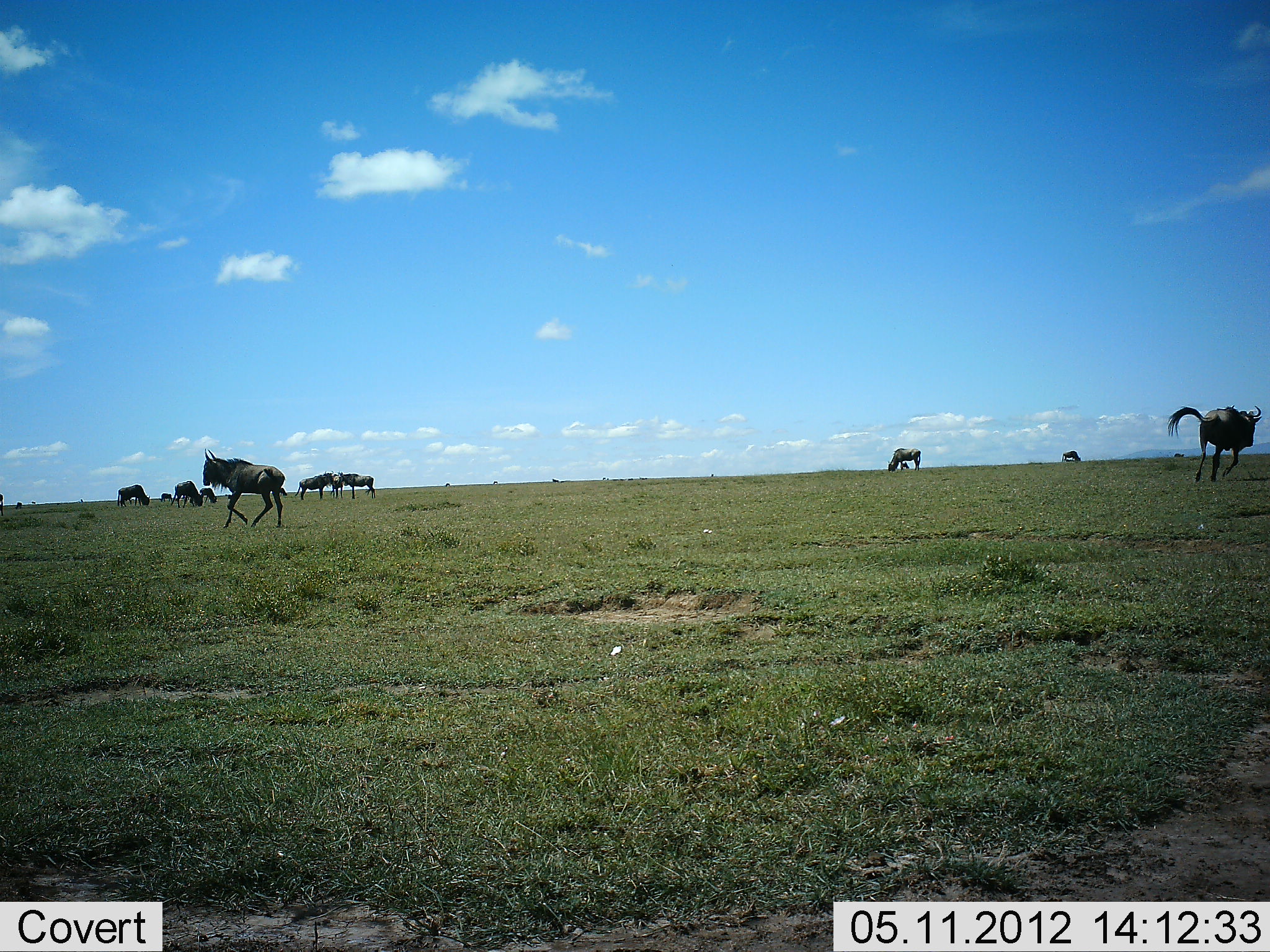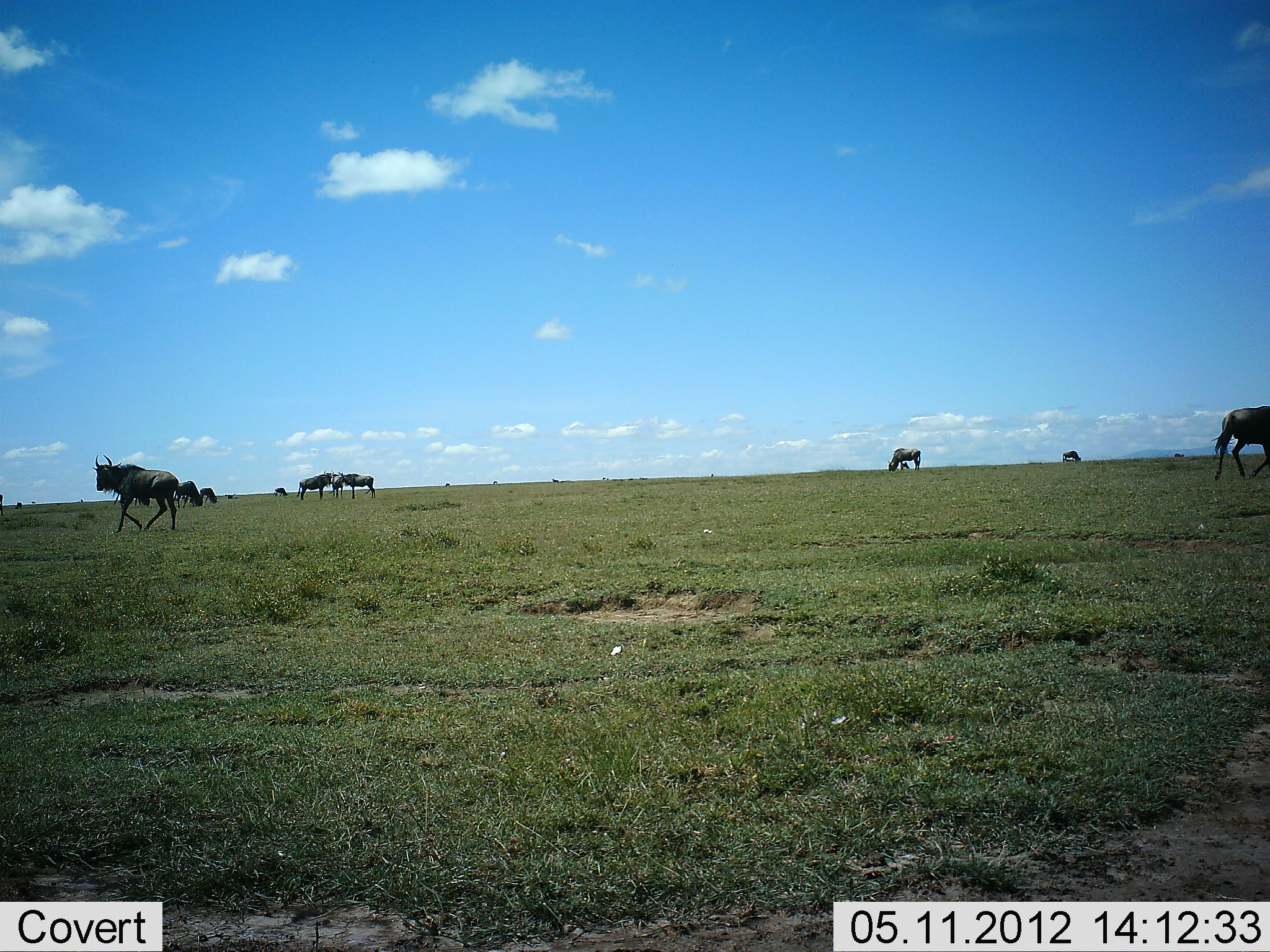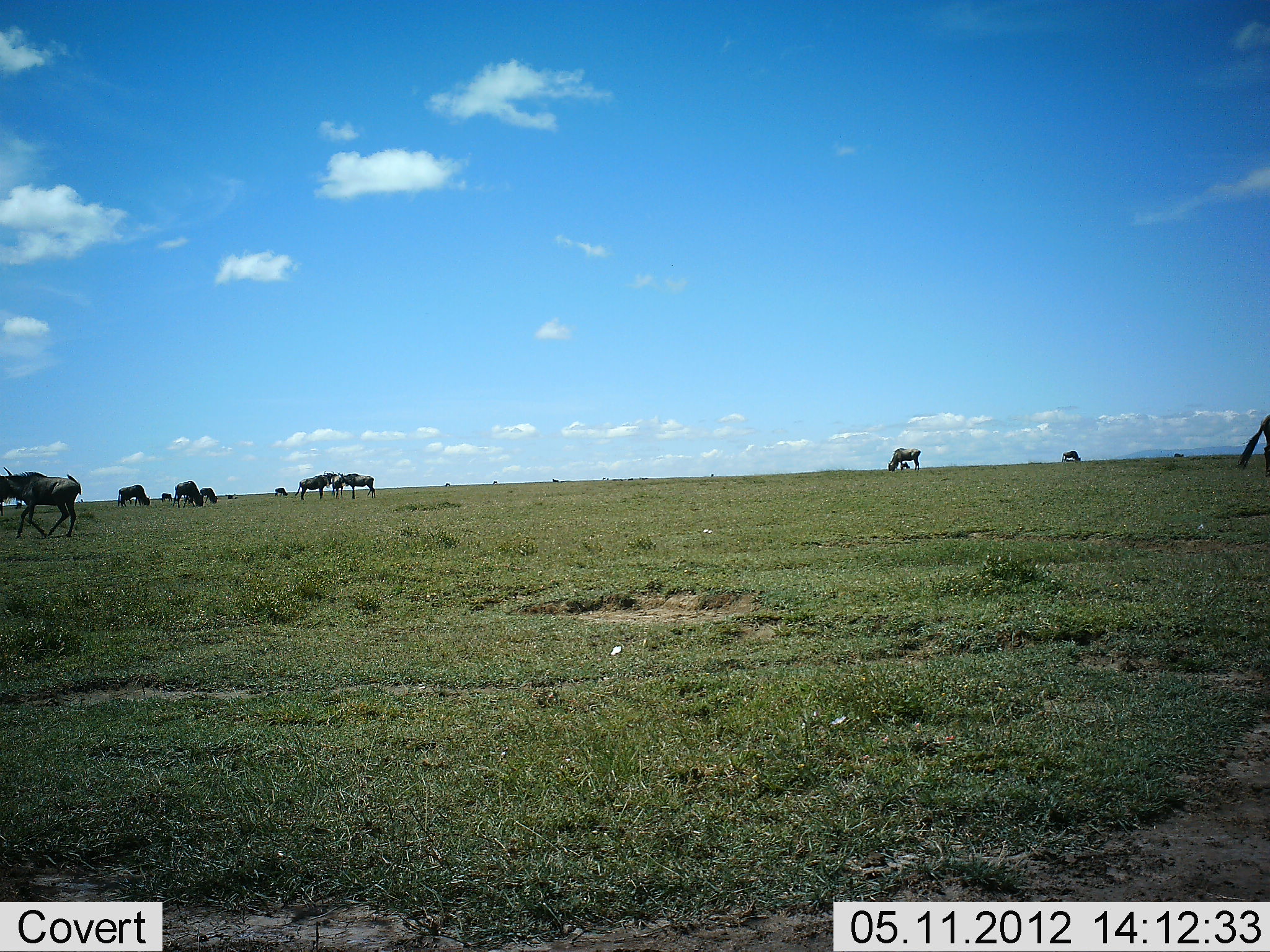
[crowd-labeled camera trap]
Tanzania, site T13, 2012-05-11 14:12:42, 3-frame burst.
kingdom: Animalia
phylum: Chordata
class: Mammalia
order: Artiodactyla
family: Bovidae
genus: Connochaetes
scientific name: Connochaetes taurinus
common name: blue wildebeest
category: wildebeest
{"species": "wildebeest (blue wildebeest) (Connochaetes taurinus)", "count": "10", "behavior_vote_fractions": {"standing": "18%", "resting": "0%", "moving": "100%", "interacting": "0%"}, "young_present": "0%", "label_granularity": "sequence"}